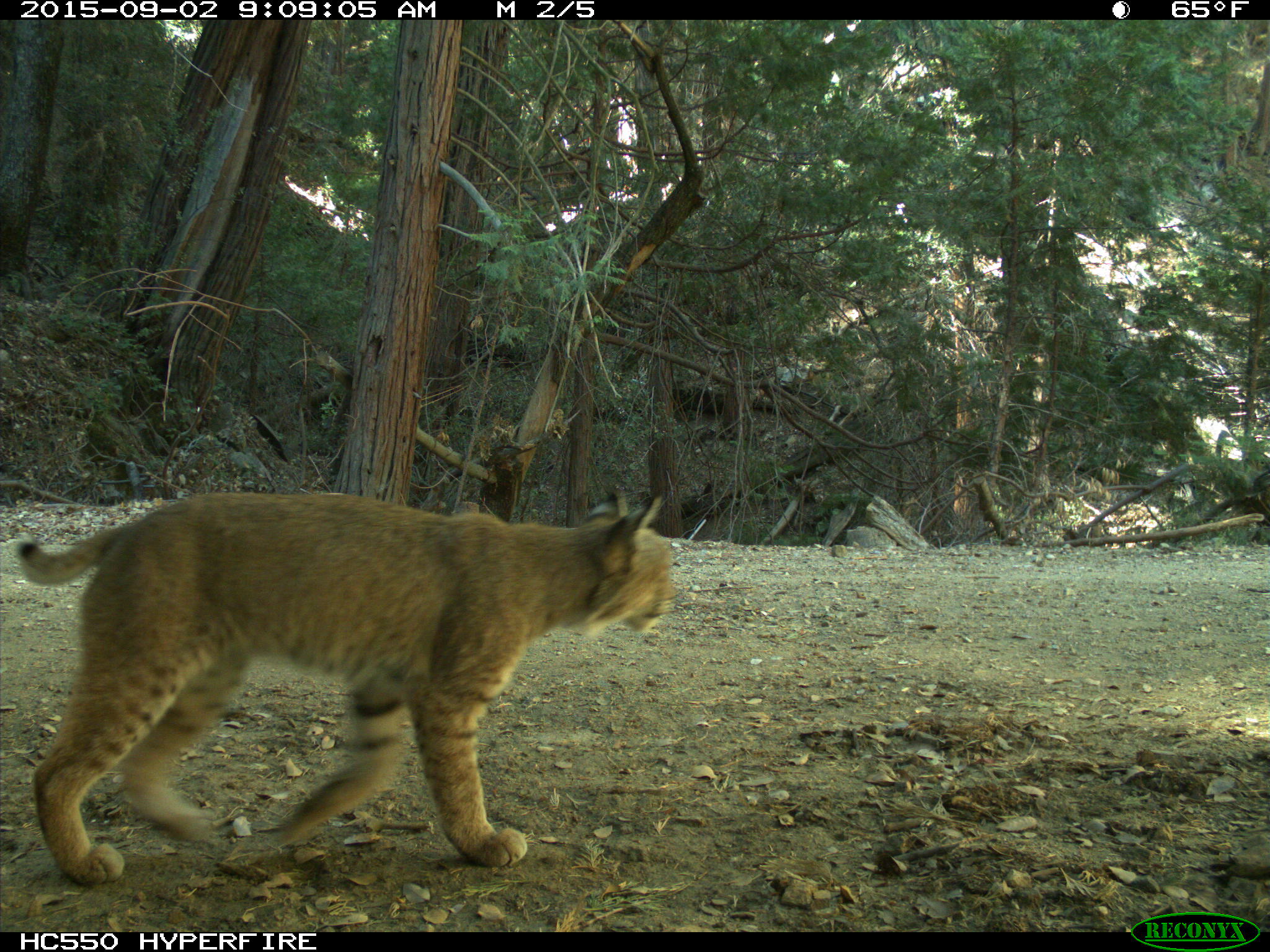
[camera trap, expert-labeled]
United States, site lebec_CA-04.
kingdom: Animalia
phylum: Chordata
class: Mammalia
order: Carnivora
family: Felidae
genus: Lynx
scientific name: Lynx rufus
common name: bobcat